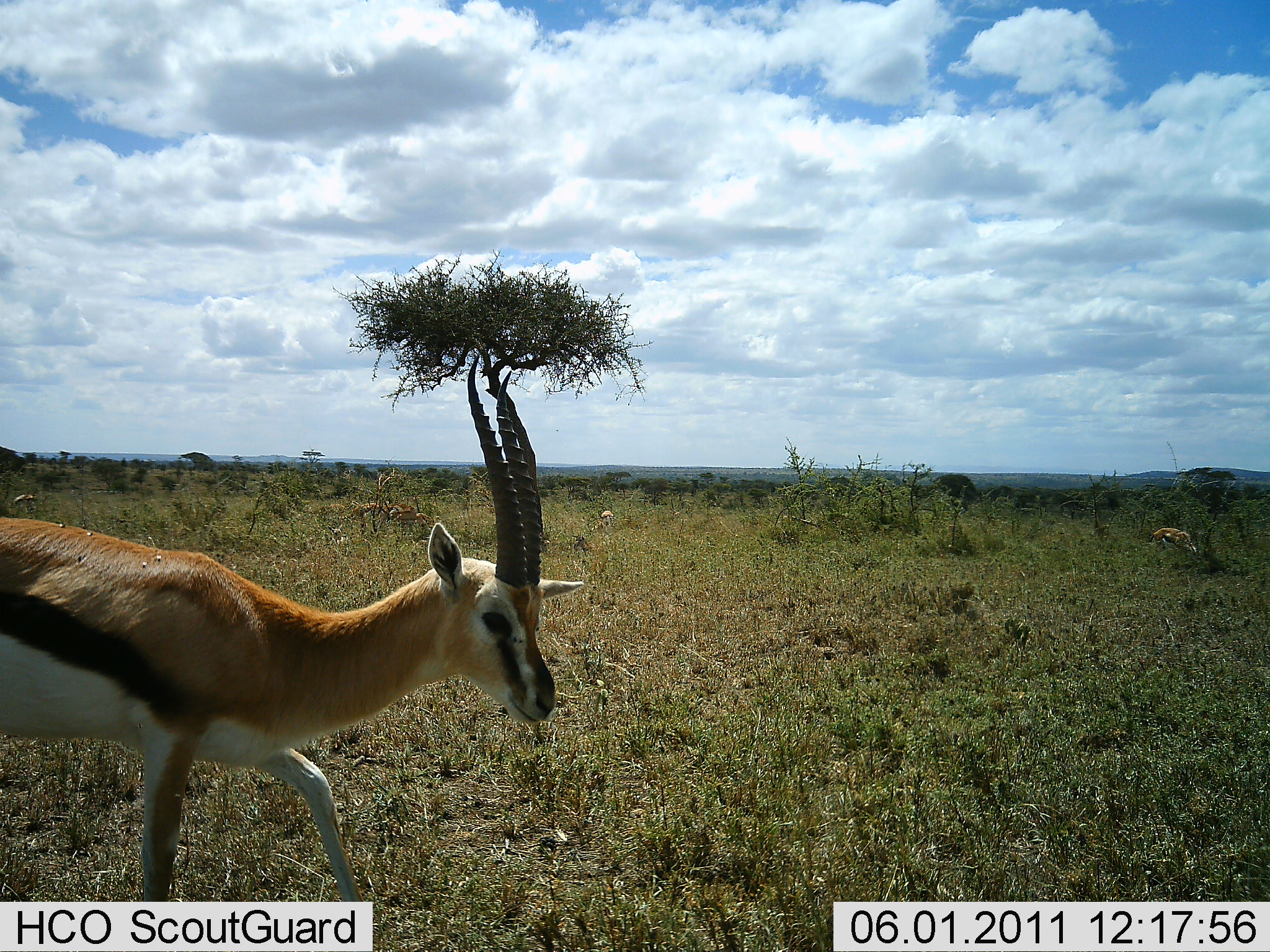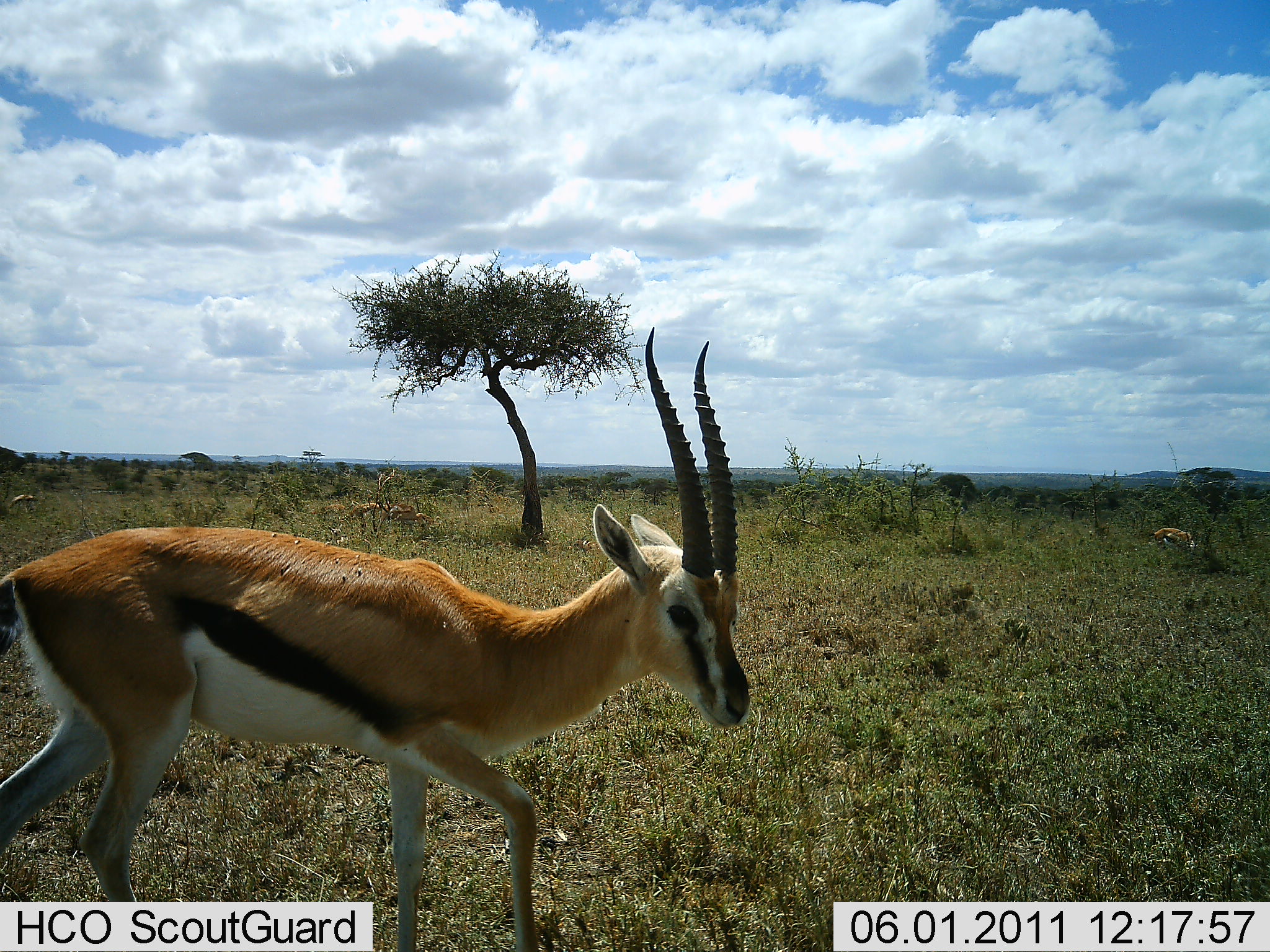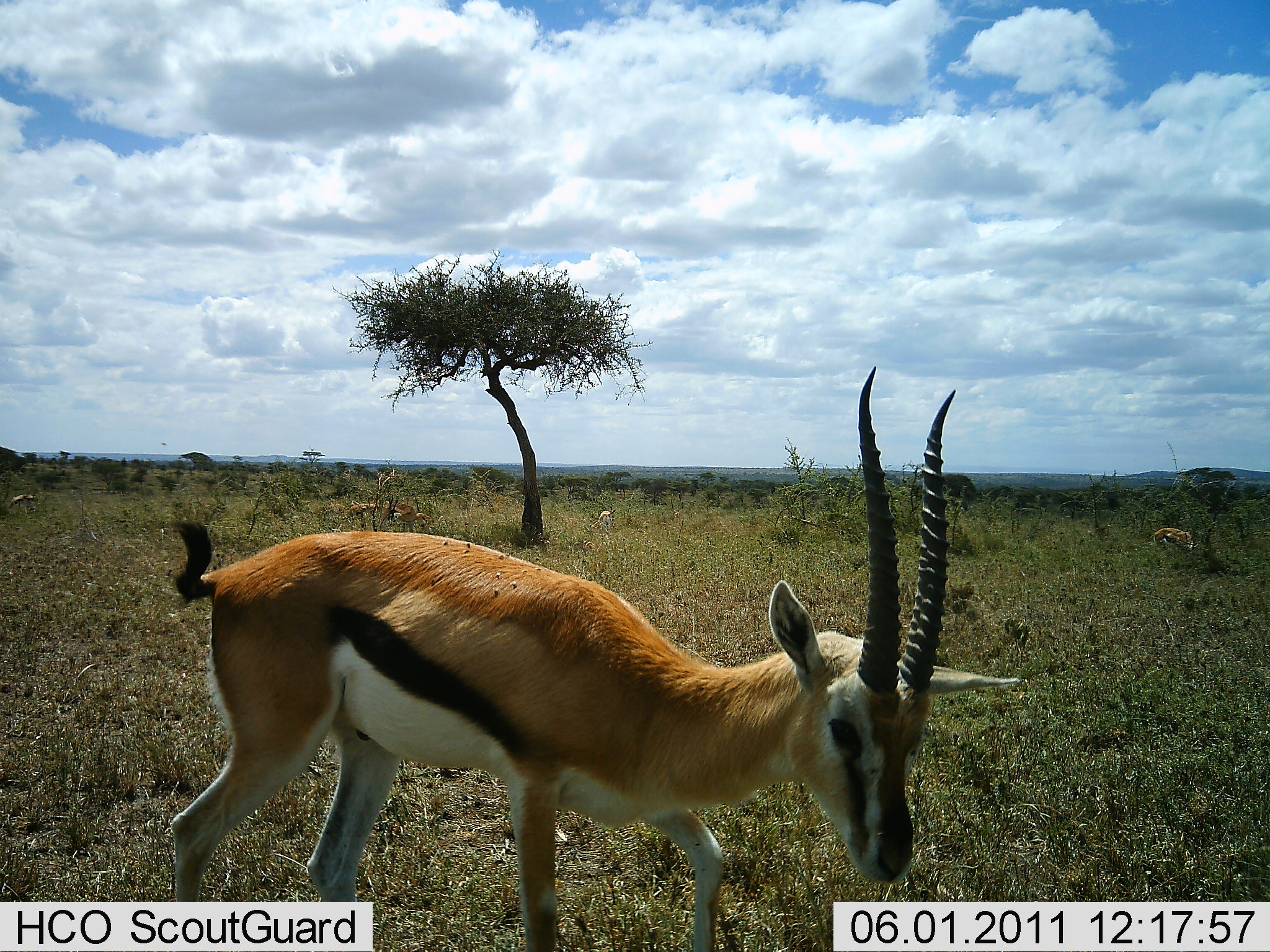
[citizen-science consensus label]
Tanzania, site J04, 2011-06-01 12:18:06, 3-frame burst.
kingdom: Animalia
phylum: Chordata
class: Mammalia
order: Artiodactyla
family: Bovidae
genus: Eudorcas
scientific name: Eudorcas thomsonii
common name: thomson's gazelle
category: gazellethomsons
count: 1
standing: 33%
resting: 0%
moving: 75%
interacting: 0%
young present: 0%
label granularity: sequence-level